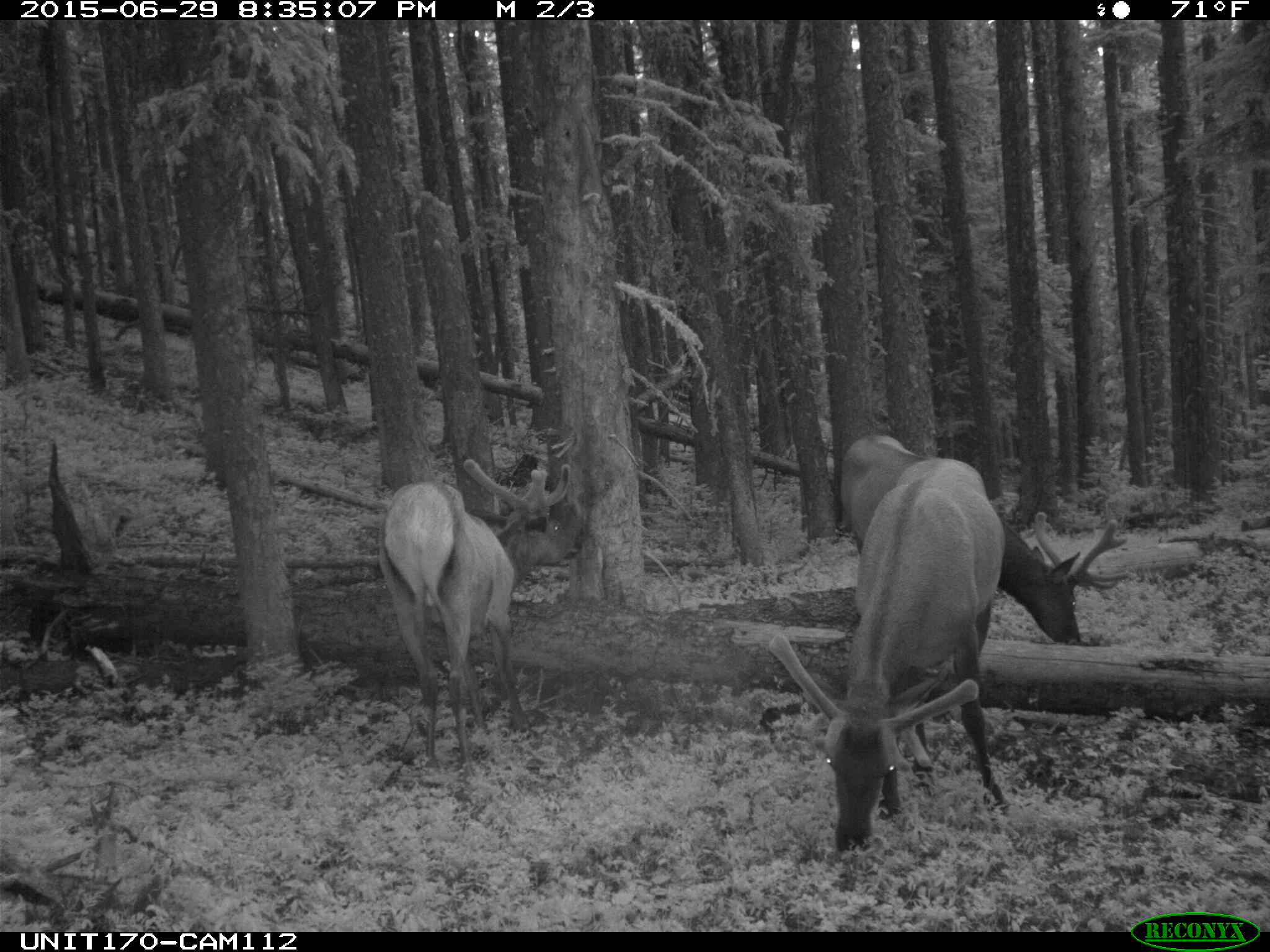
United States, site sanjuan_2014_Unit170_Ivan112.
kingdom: Animalia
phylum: Chordata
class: Mammalia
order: Artiodactyla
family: Cervidae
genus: Cervus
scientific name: Cervus elaphus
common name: red deer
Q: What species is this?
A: Cervus elaphus (red deer).